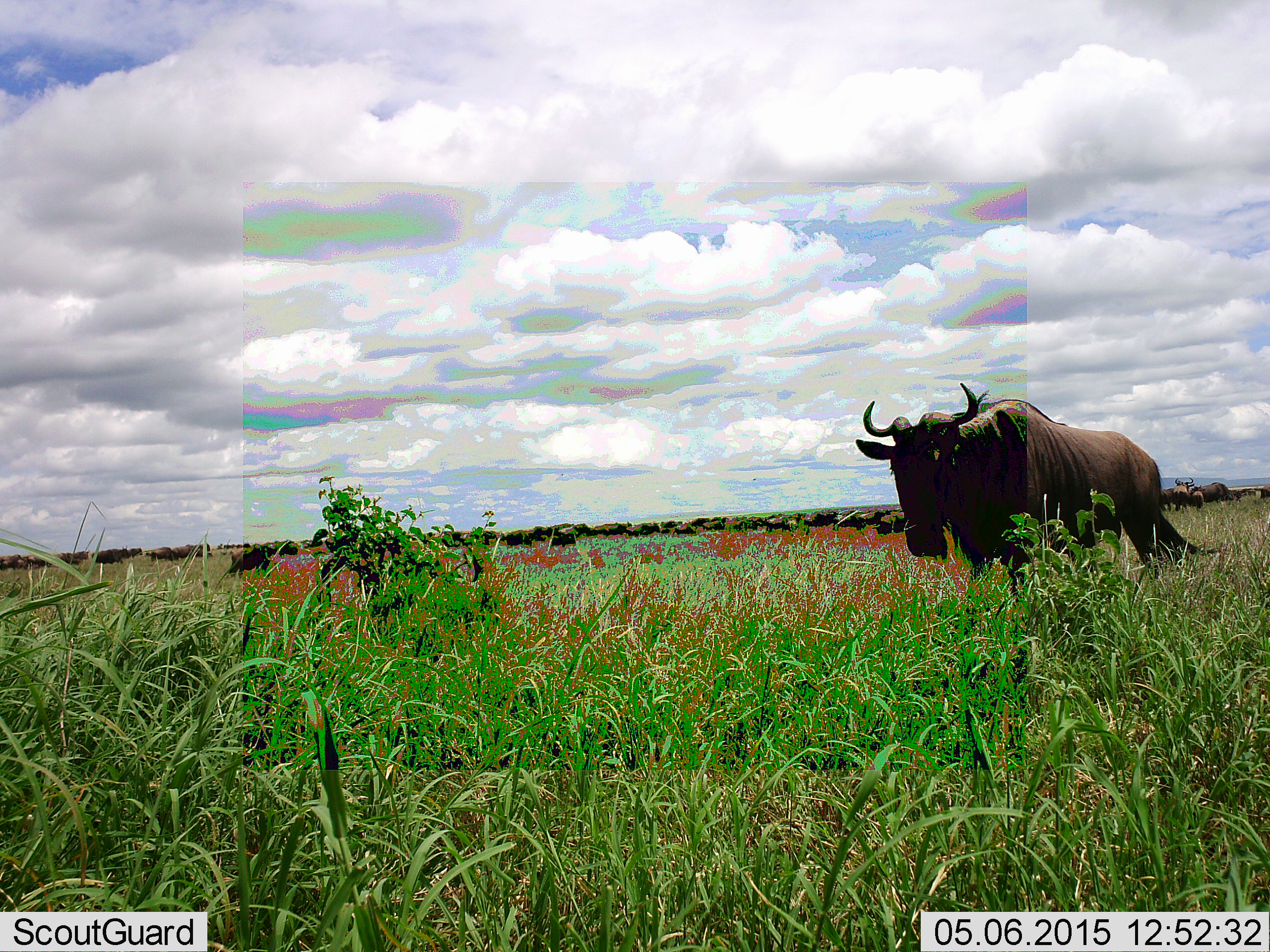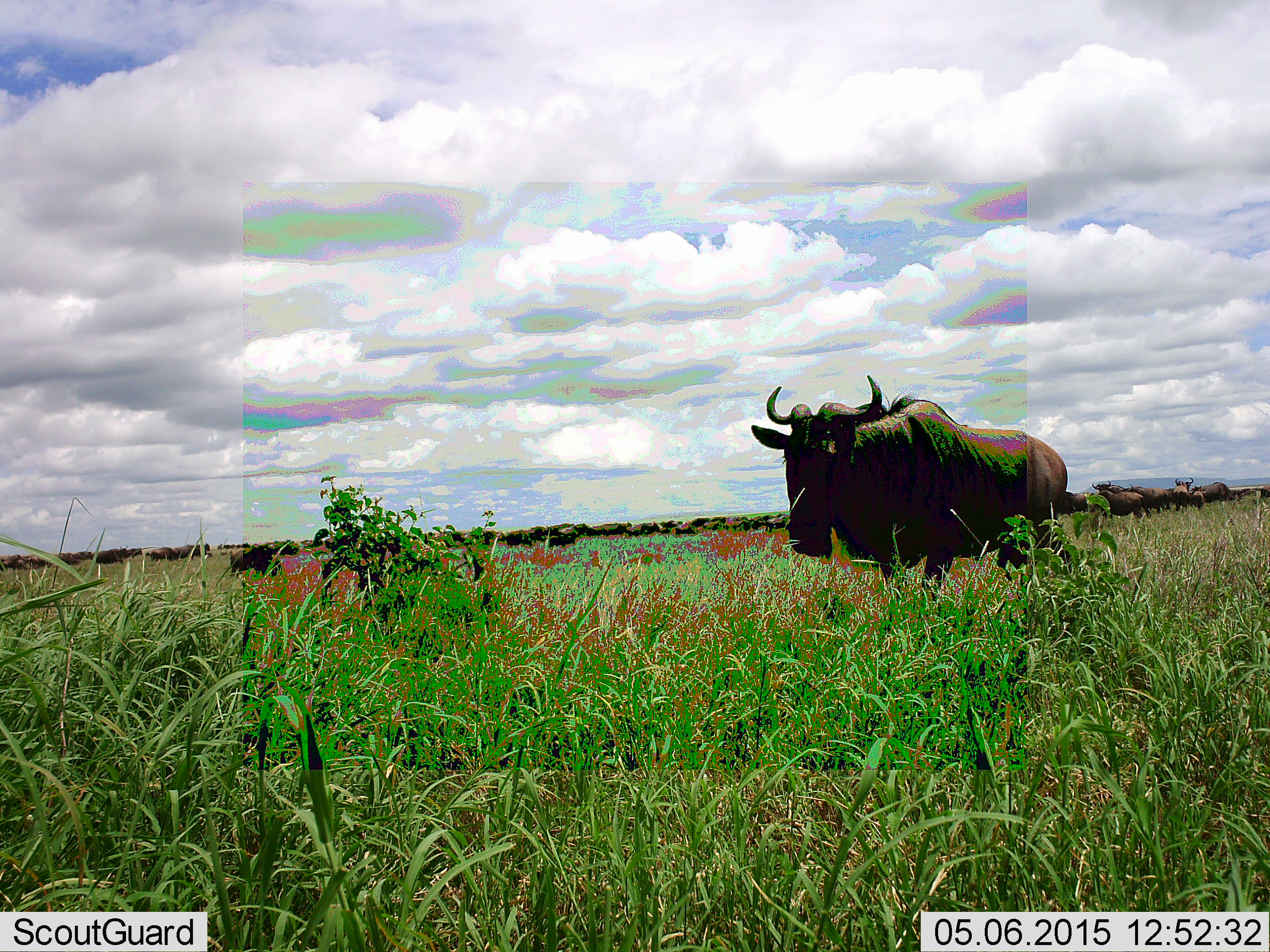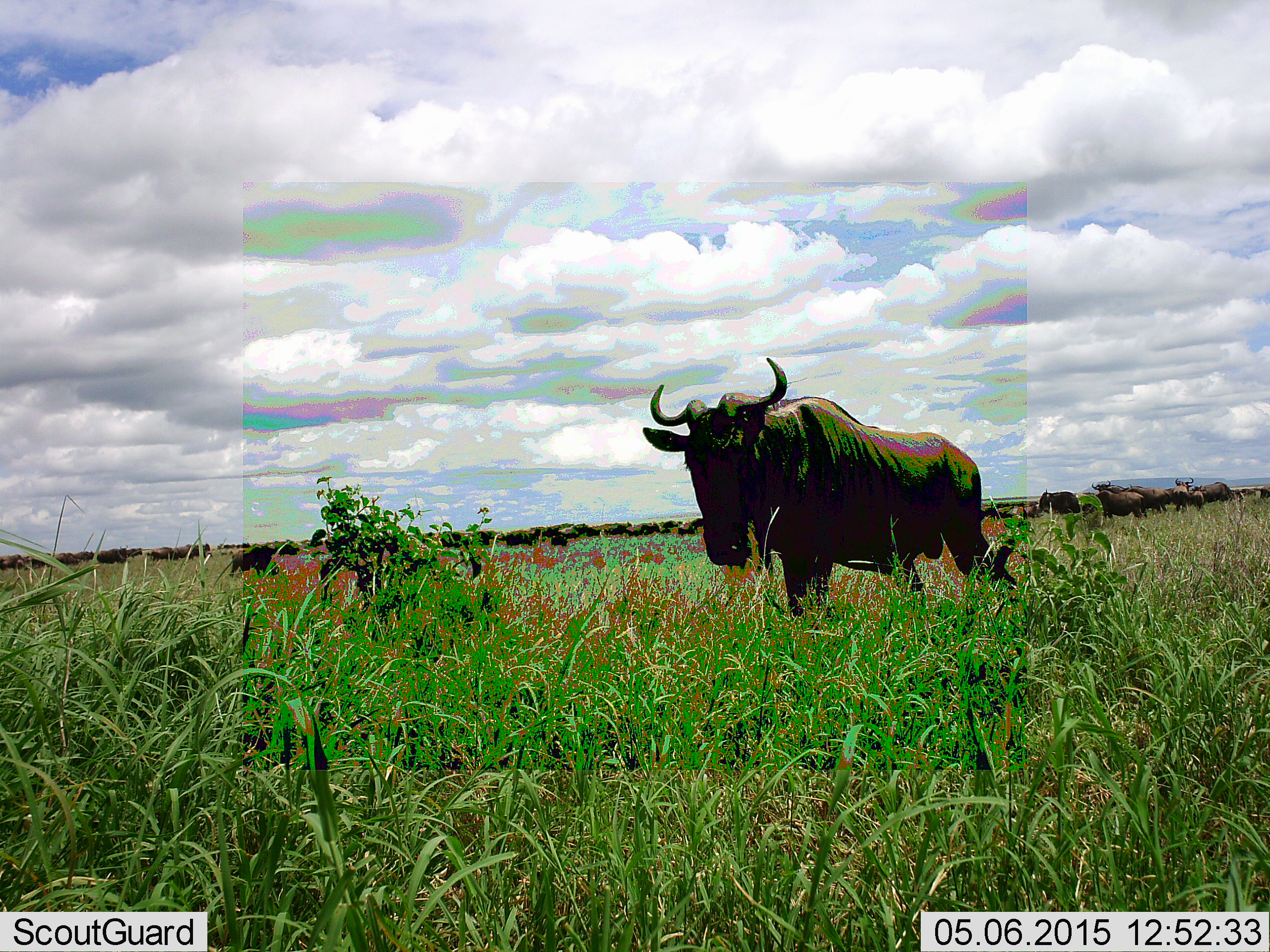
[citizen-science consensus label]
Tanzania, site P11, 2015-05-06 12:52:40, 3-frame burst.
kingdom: Animalia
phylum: Chordata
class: Mammalia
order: Artiodactyla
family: Bovidae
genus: Connochaetes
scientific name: Connochaetes taurinus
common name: blue wildebeest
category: wildebeest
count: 11-50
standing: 40%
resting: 0%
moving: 80%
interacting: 0%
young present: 0%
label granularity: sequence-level